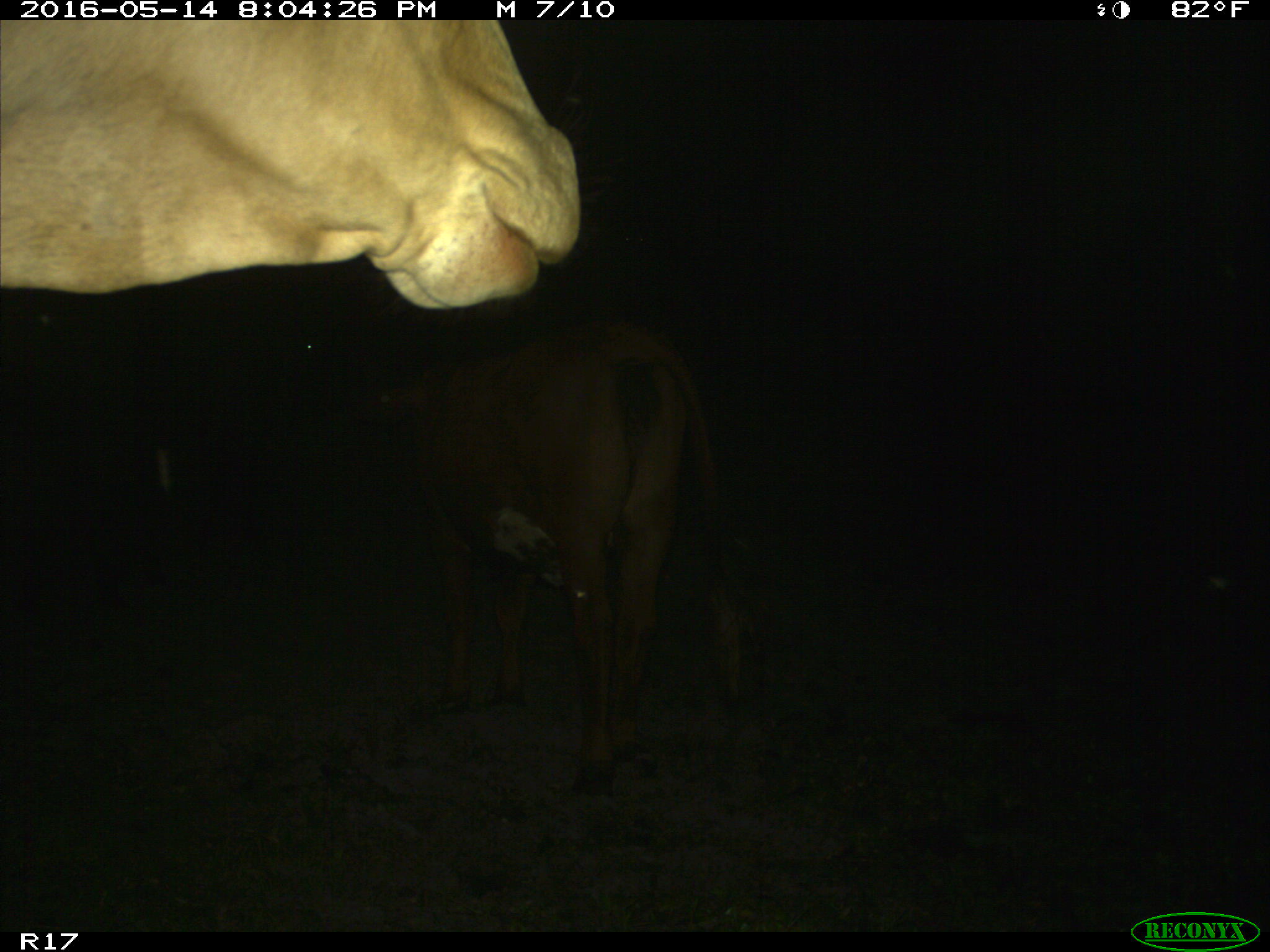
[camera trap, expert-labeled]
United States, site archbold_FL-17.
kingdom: Animalia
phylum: Chordata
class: Mammalia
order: Artiodactyla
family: Bovidae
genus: Bos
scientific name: Bos taurus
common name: domestic cow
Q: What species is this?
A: Bos taurus (domestic cow).